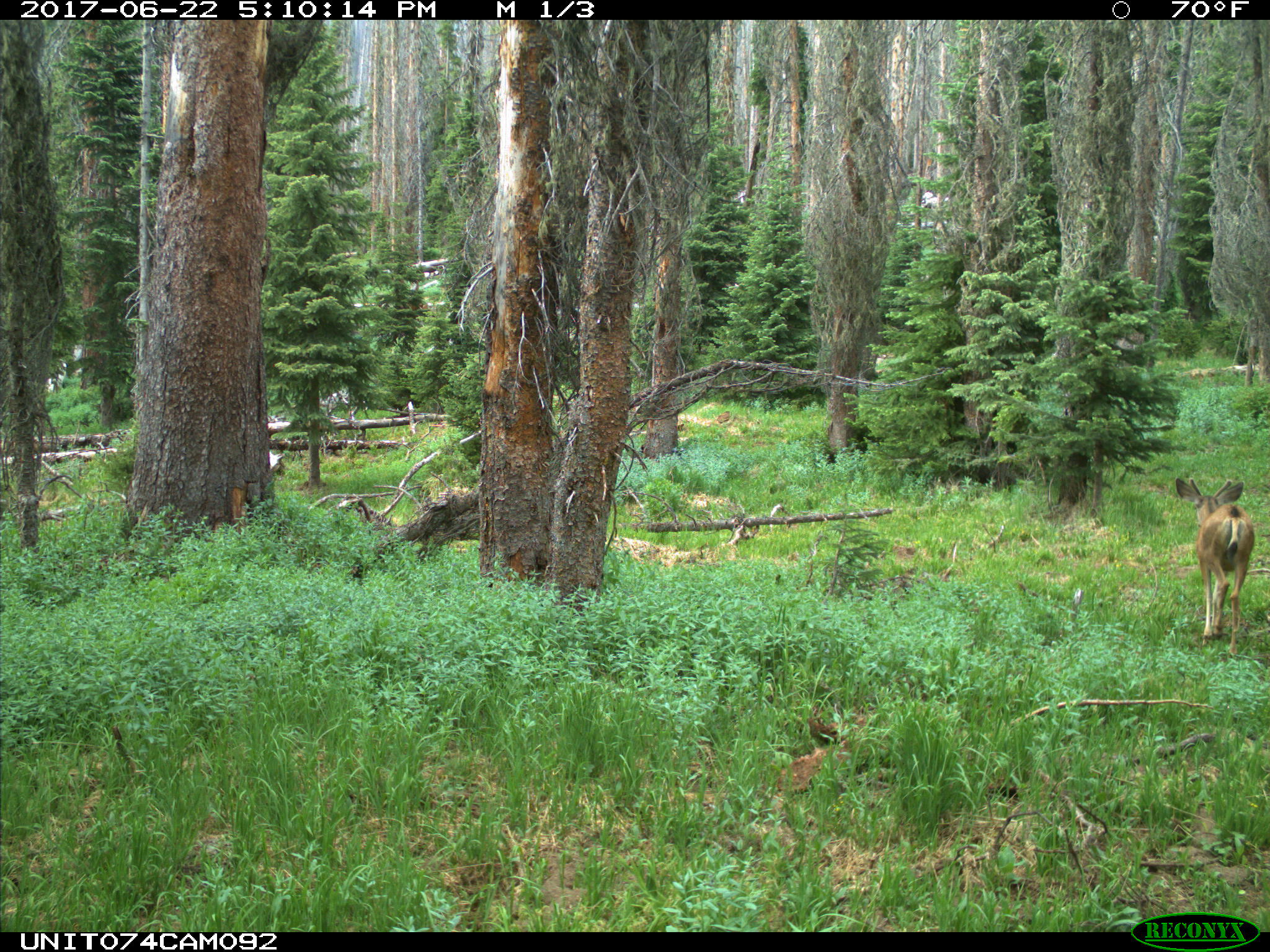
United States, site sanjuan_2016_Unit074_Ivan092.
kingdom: Animalia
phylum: Chordata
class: Mammalia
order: Artiodactyla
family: Cervidae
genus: Odocoileus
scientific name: Odocoileus hemionus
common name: mule deer